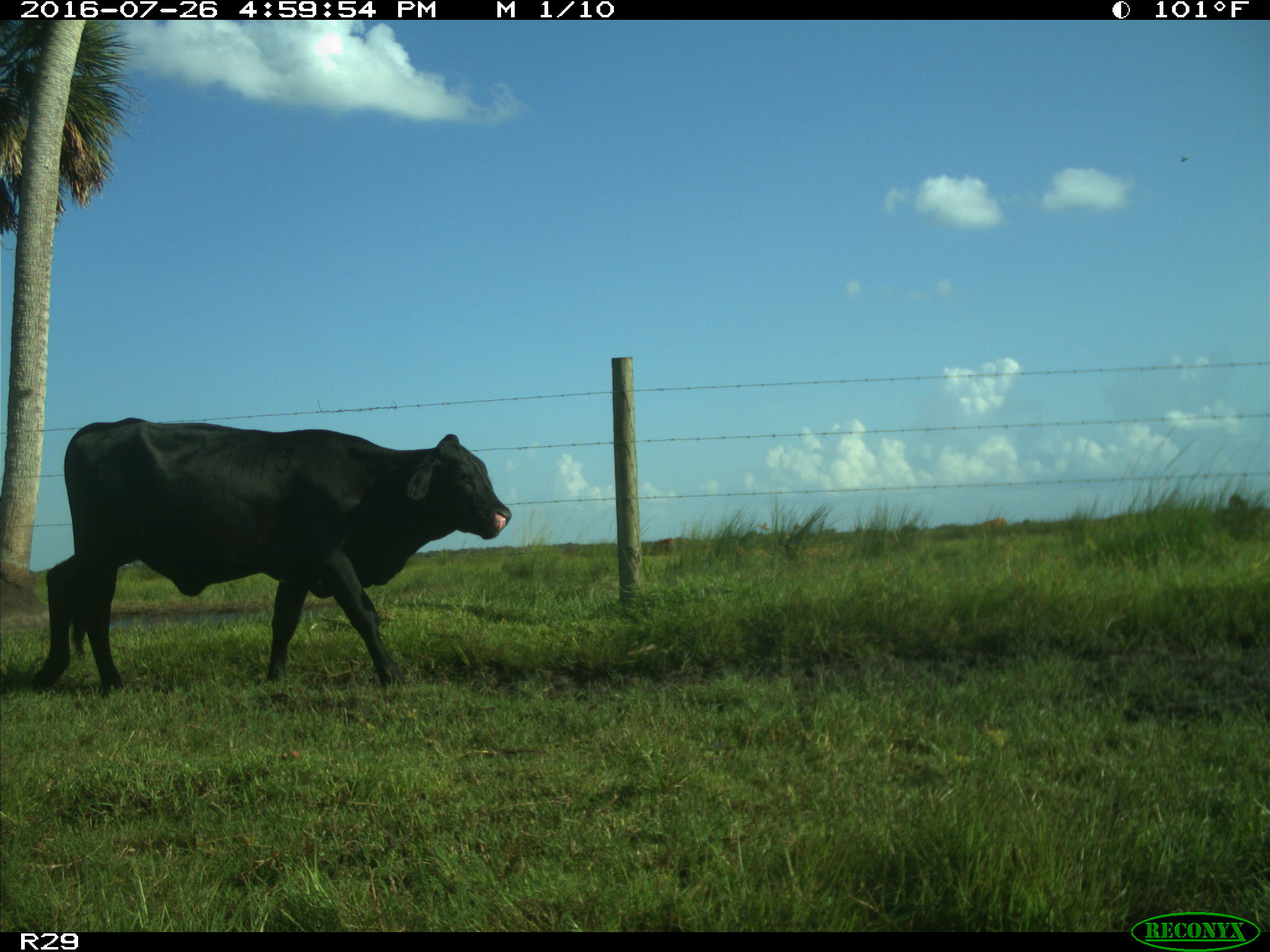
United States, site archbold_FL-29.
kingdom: Animalia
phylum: Chordata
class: Mammalia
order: Artiodactyla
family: Bovidae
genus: Bos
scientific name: Bos taurus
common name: domestic cow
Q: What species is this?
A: Bos taurus (domestic cow).